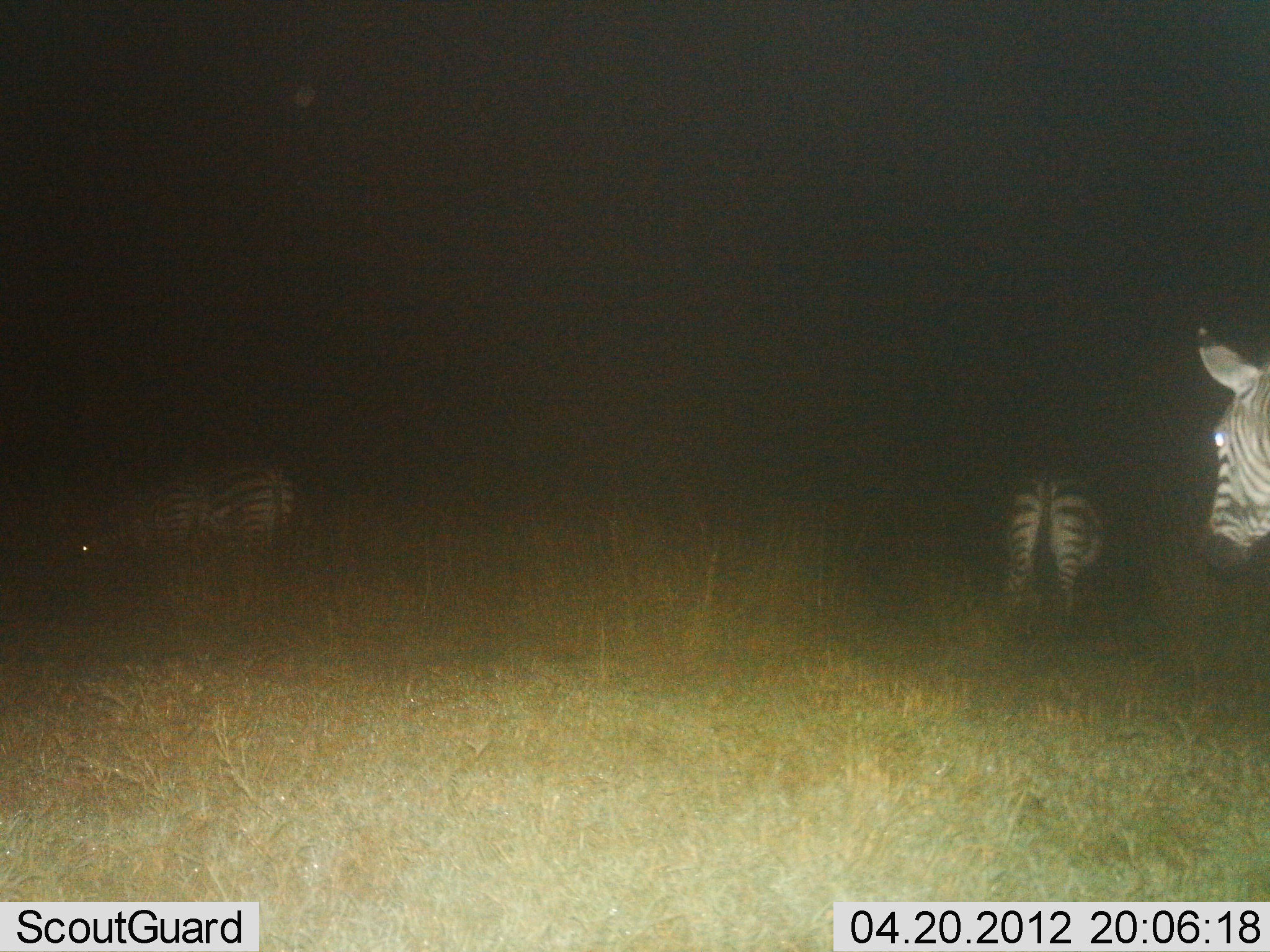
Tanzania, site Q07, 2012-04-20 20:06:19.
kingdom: Animalia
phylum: Chordata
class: Mammalia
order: Perissodactyla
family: Equidae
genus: Equus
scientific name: Equus quagga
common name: plains zebra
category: zebra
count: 4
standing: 86%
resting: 0%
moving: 24%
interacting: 0%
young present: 0%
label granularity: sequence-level